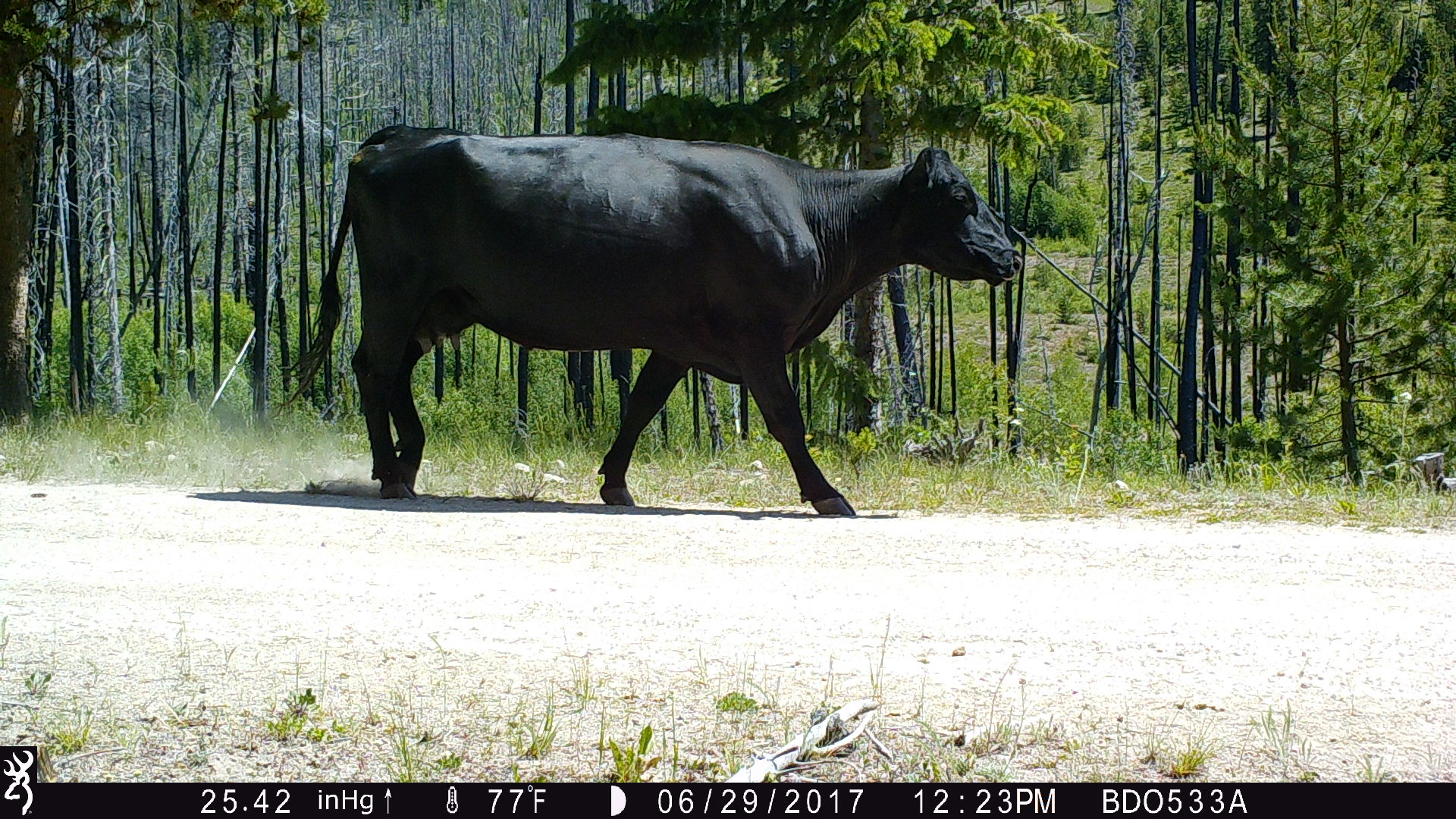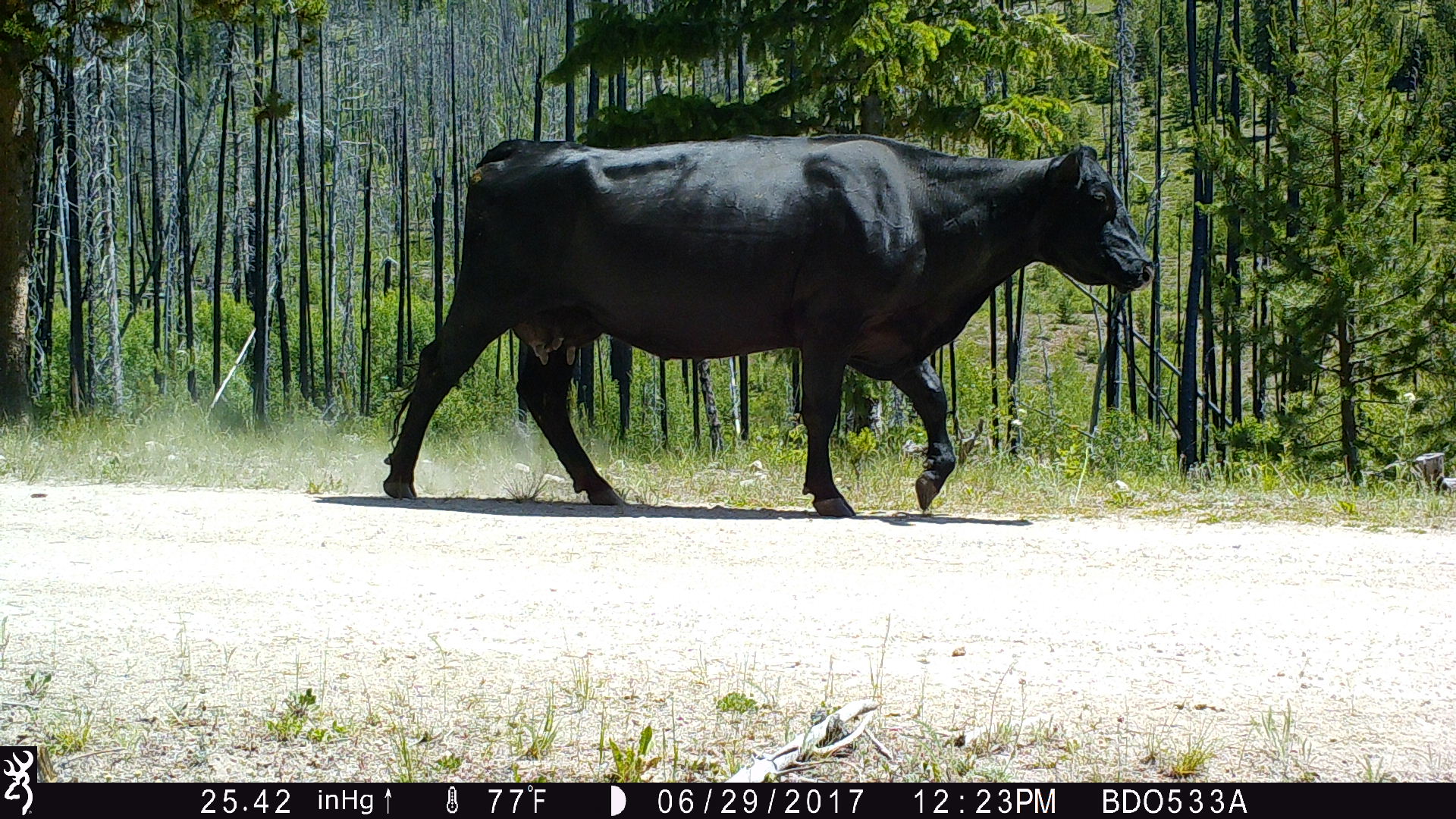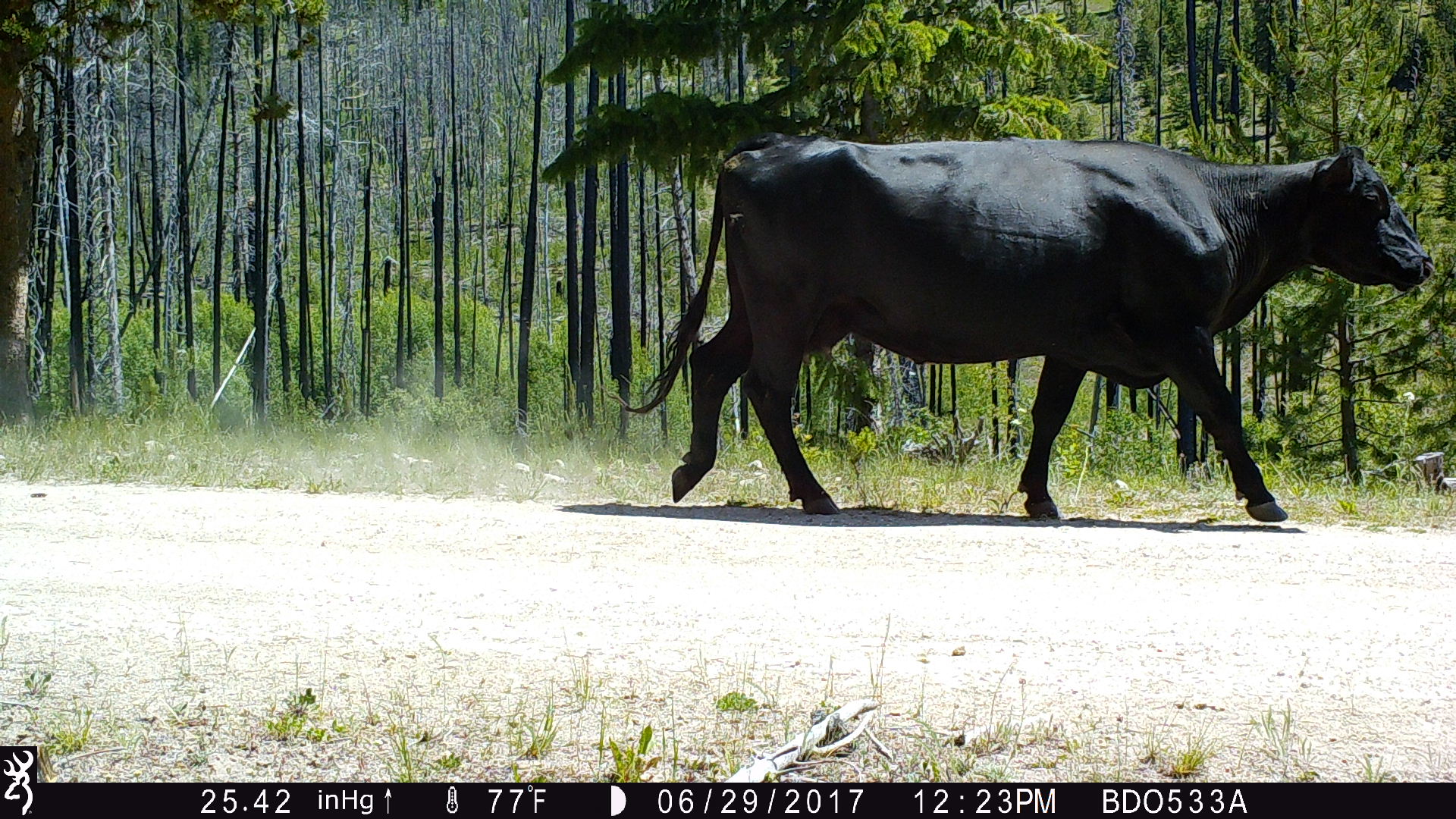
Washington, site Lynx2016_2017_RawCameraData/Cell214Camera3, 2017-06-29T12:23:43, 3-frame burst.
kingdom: Animalia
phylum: Chordata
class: Mammalia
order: Artiodactyla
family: Bovidae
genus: Bos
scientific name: Bos taurus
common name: domestic cattle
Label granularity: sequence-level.